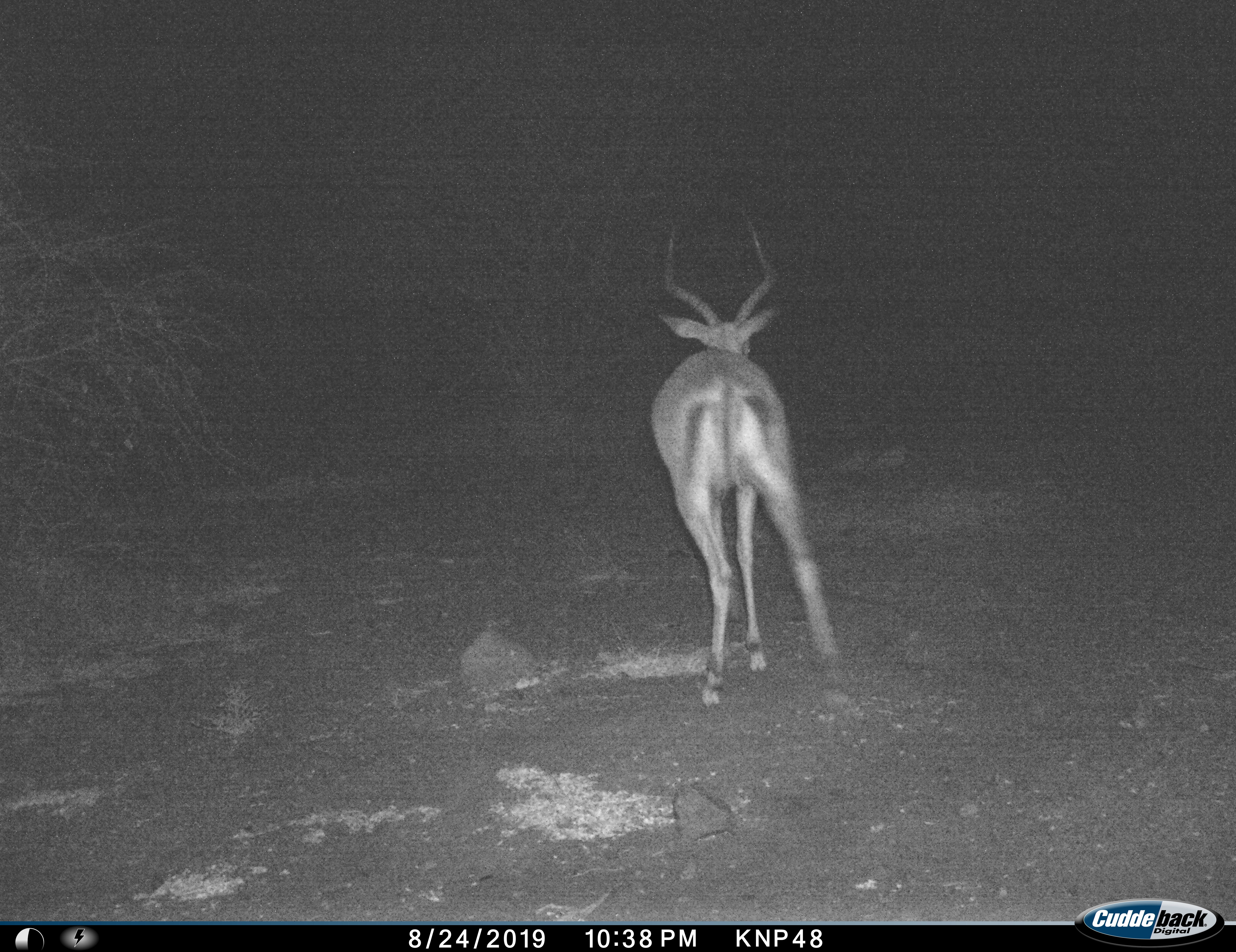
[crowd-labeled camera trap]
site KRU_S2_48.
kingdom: Animalia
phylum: Chordata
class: Mammalia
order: Artiodactyla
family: Bovidae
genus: Aepyceros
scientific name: Aepyceros melampus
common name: impala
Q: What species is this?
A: Impala (Aepyceros melampus).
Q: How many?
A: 1.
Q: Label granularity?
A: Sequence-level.